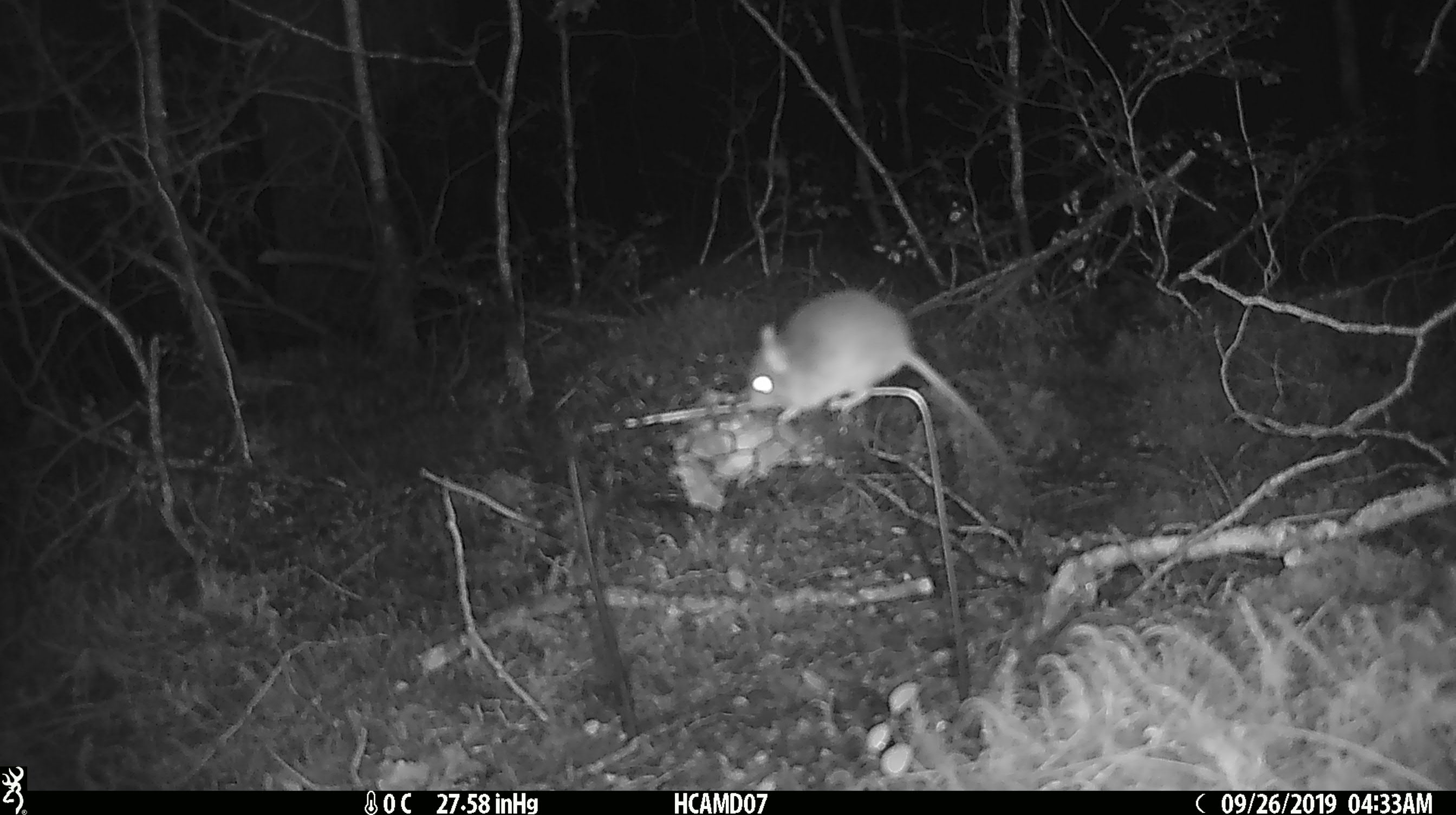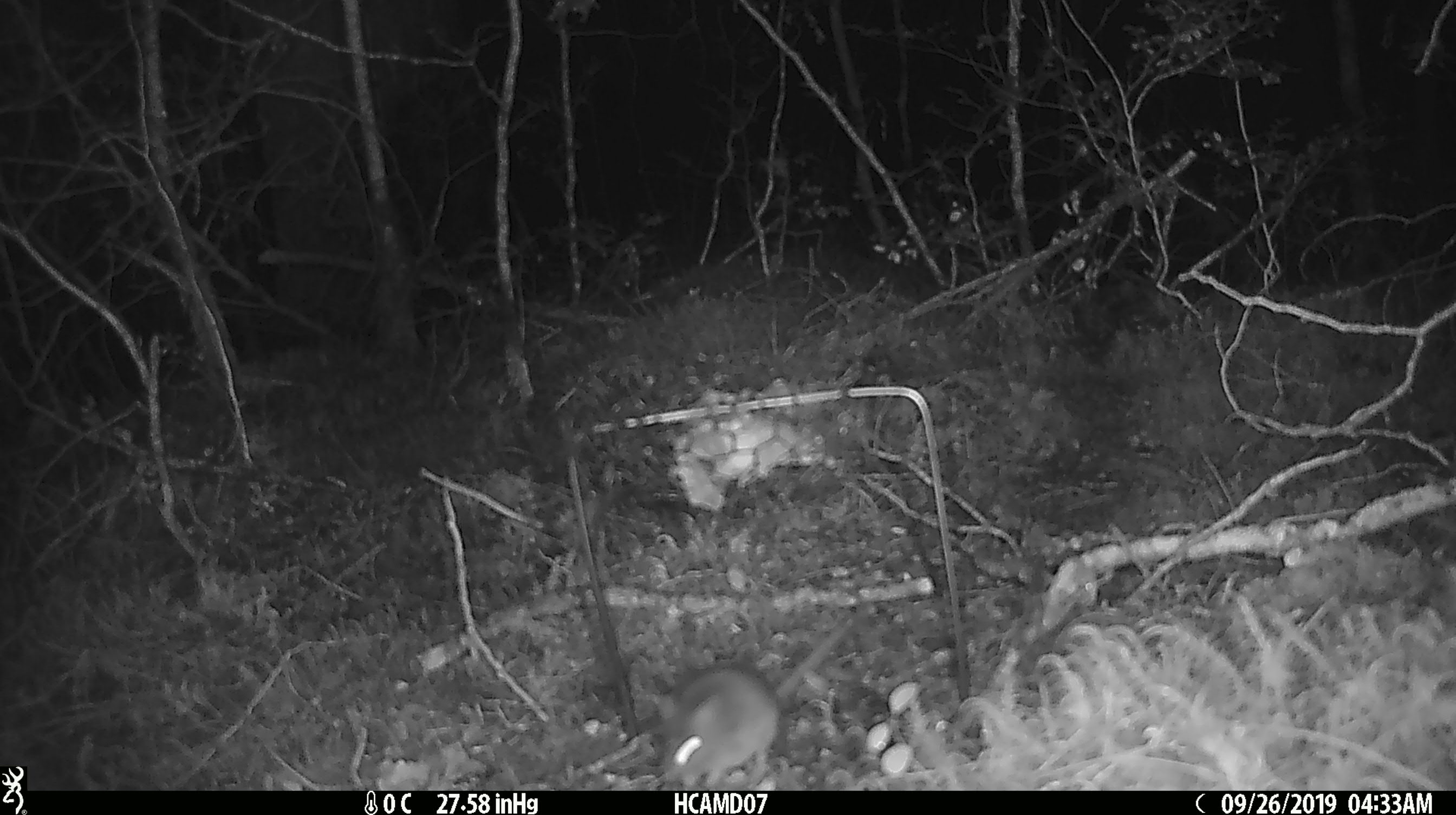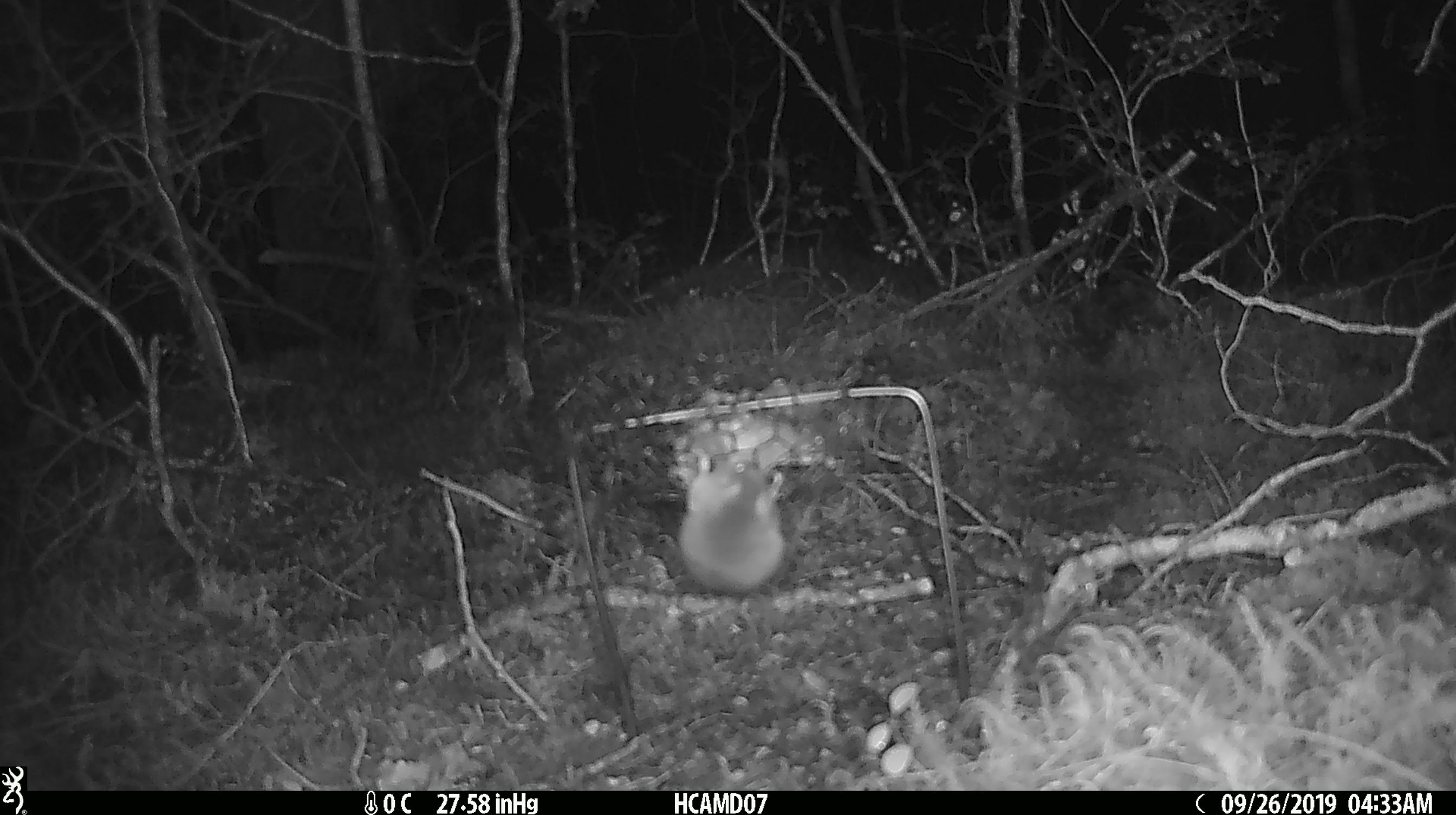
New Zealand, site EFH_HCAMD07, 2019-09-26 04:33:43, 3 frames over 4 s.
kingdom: Animalia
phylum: Chordata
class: Mammalia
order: Rodentia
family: Muridae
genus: Mus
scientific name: Mus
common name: mouse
Mouse (Mus).